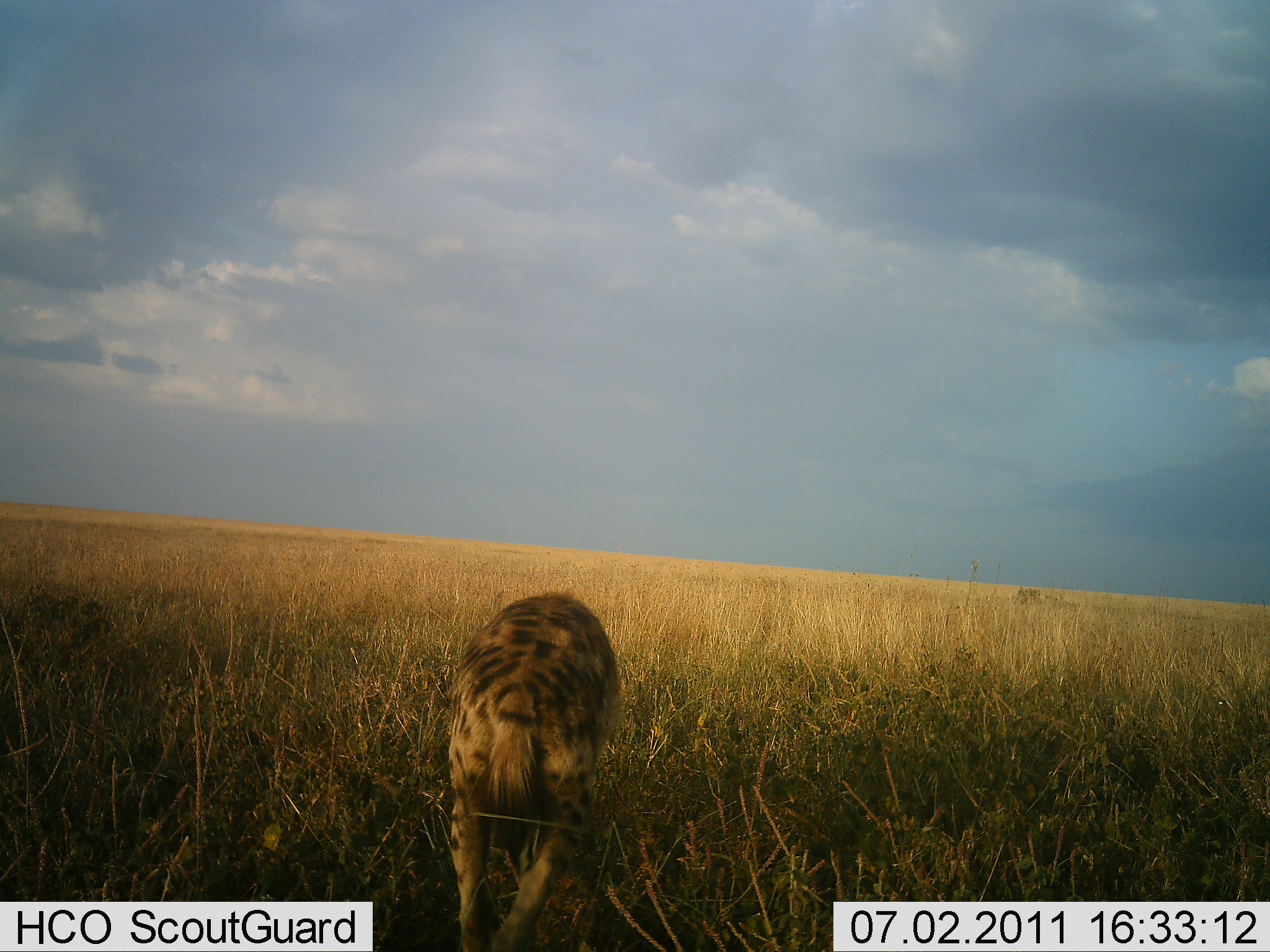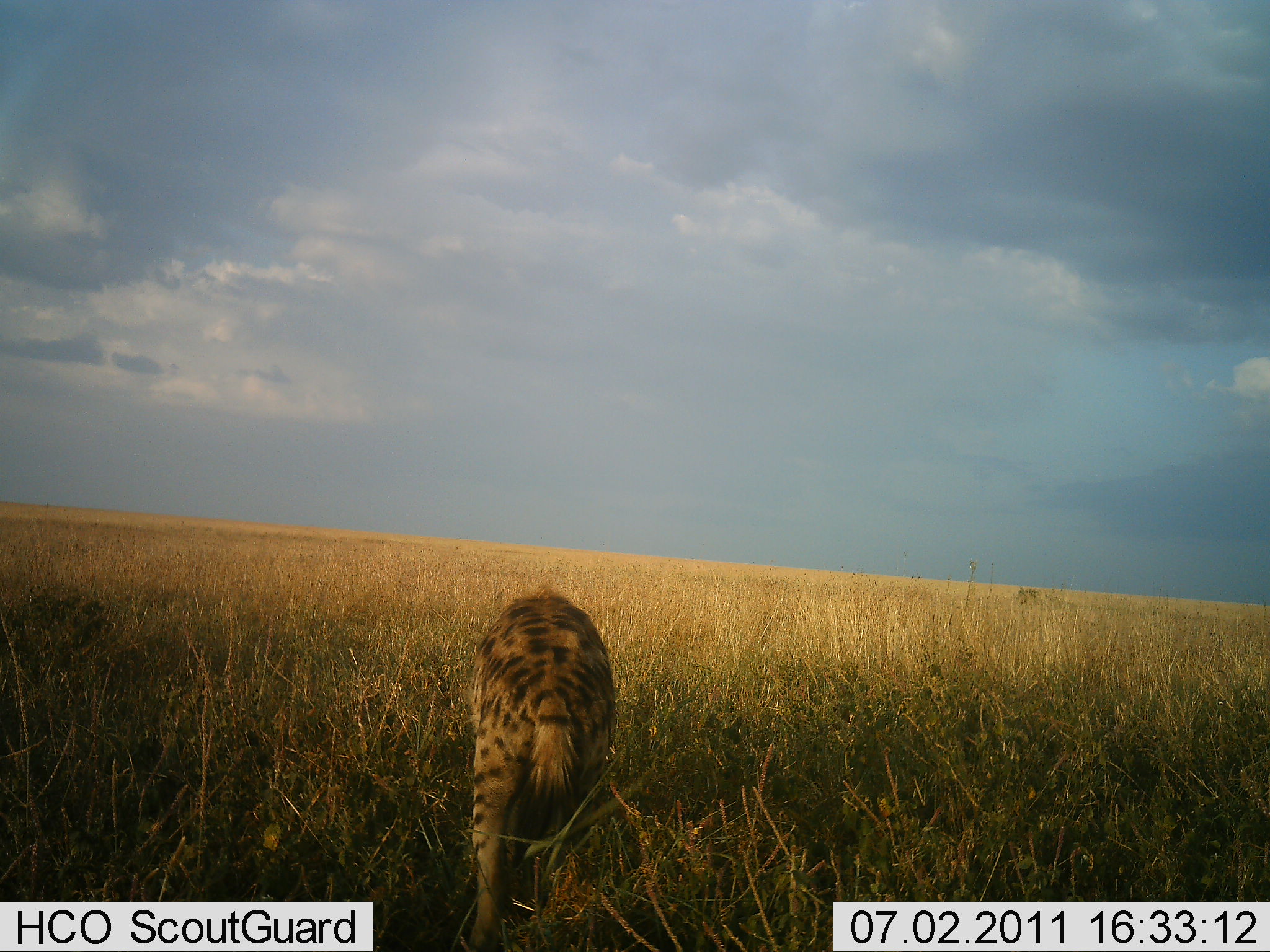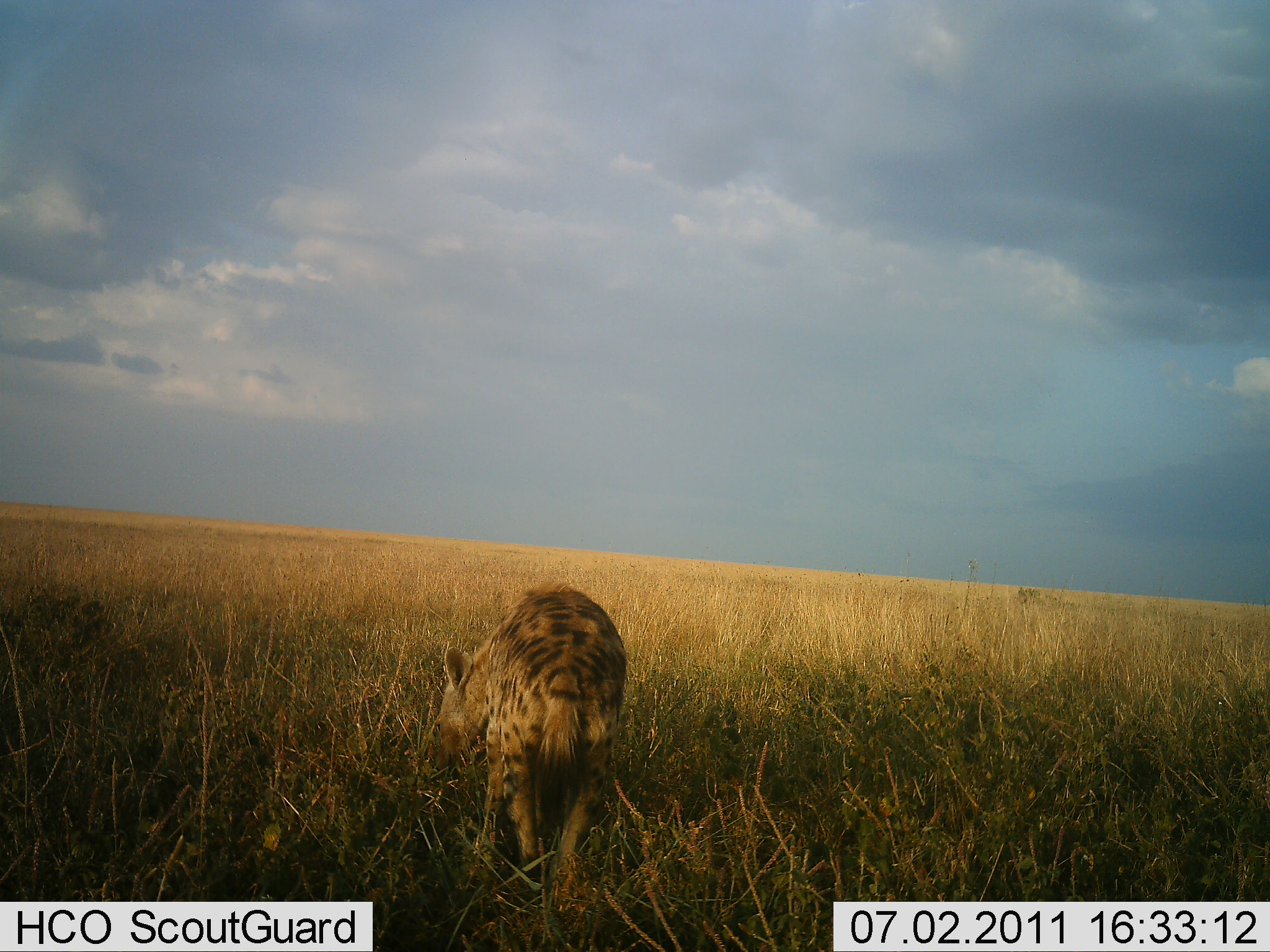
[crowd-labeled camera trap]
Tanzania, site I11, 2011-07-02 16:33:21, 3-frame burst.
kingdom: Animalia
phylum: Chordata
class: Mammalia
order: Carnivora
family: Hyaenidae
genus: Crocuta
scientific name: Crocuta crocuta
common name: spotted hyena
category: hyenaspotted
Hyenaspotted (spotted hyena) (Crocuta crocuta), count 1. Behavior (volunteer vote fractions): standing 33%, resting 0%, moving 73%, interacting 0%. Young present (vote fraction): 0%. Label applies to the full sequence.